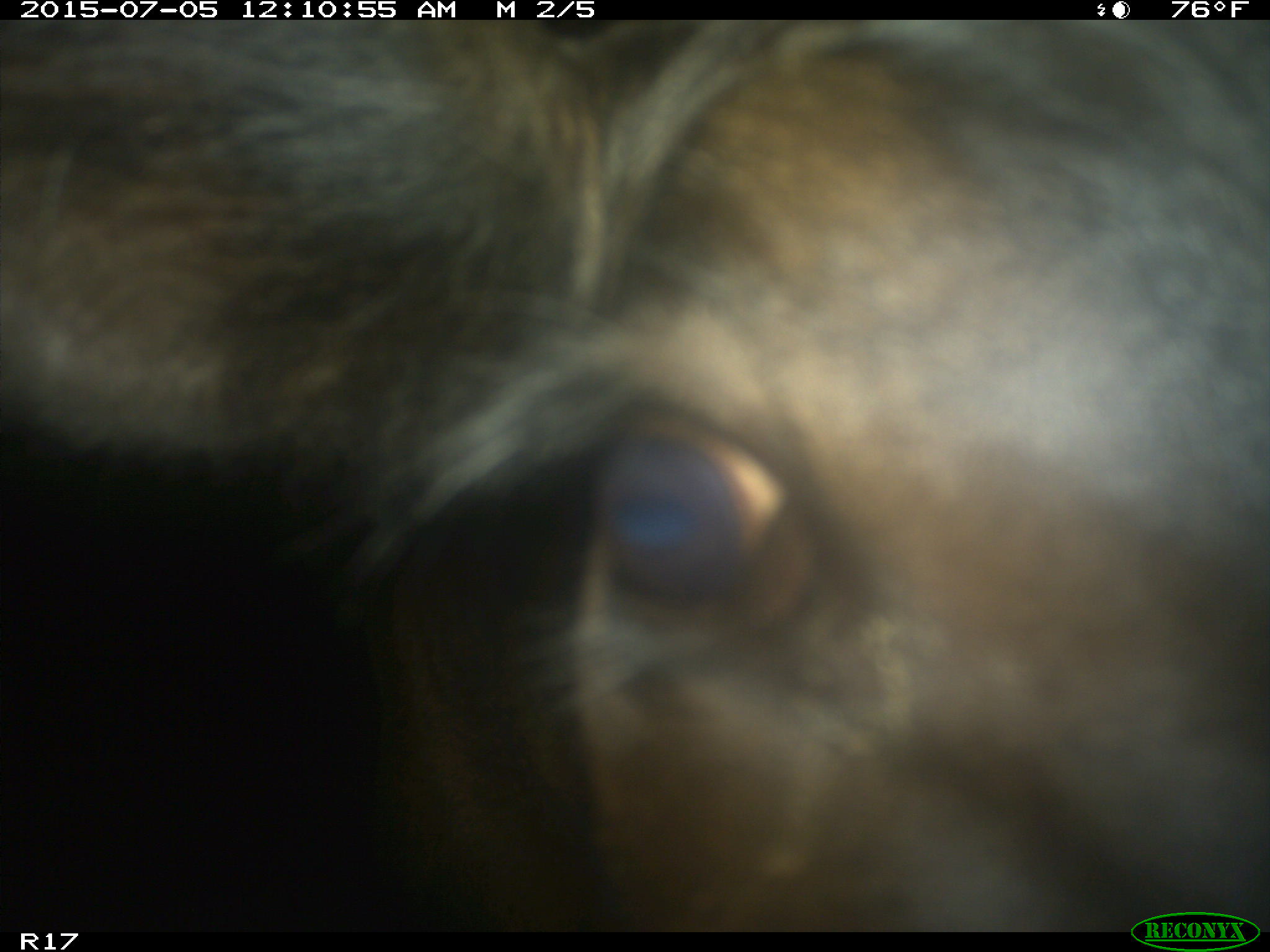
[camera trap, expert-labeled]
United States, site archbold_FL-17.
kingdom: Animalia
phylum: Chordata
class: Mammalia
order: Artiodactyla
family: Bovidae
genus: Bos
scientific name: Bos taurus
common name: domestic cow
Bos taurus (domestic cow).